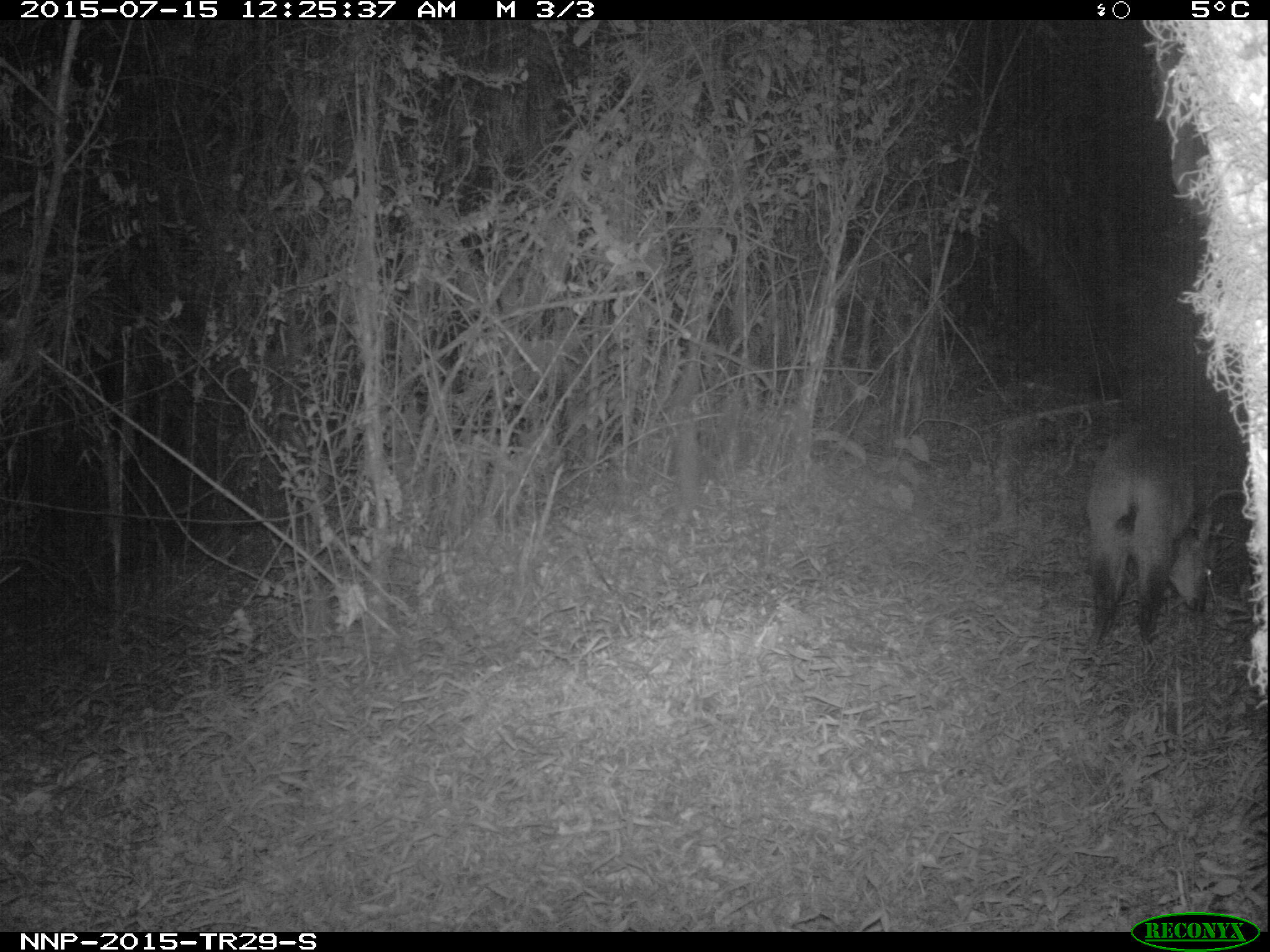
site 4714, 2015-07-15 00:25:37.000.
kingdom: Animalia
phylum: Chordata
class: Mammalia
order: Artiodactyla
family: Bovidae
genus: Cephalophus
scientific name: Cephalophus nigrifrons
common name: black-fronted duiker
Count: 1.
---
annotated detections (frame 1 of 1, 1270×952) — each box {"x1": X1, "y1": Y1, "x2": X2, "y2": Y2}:
cephalophus nigrifrons: {"x1": 1085, "y1": 433, "x2": 1213, "y2": 656}